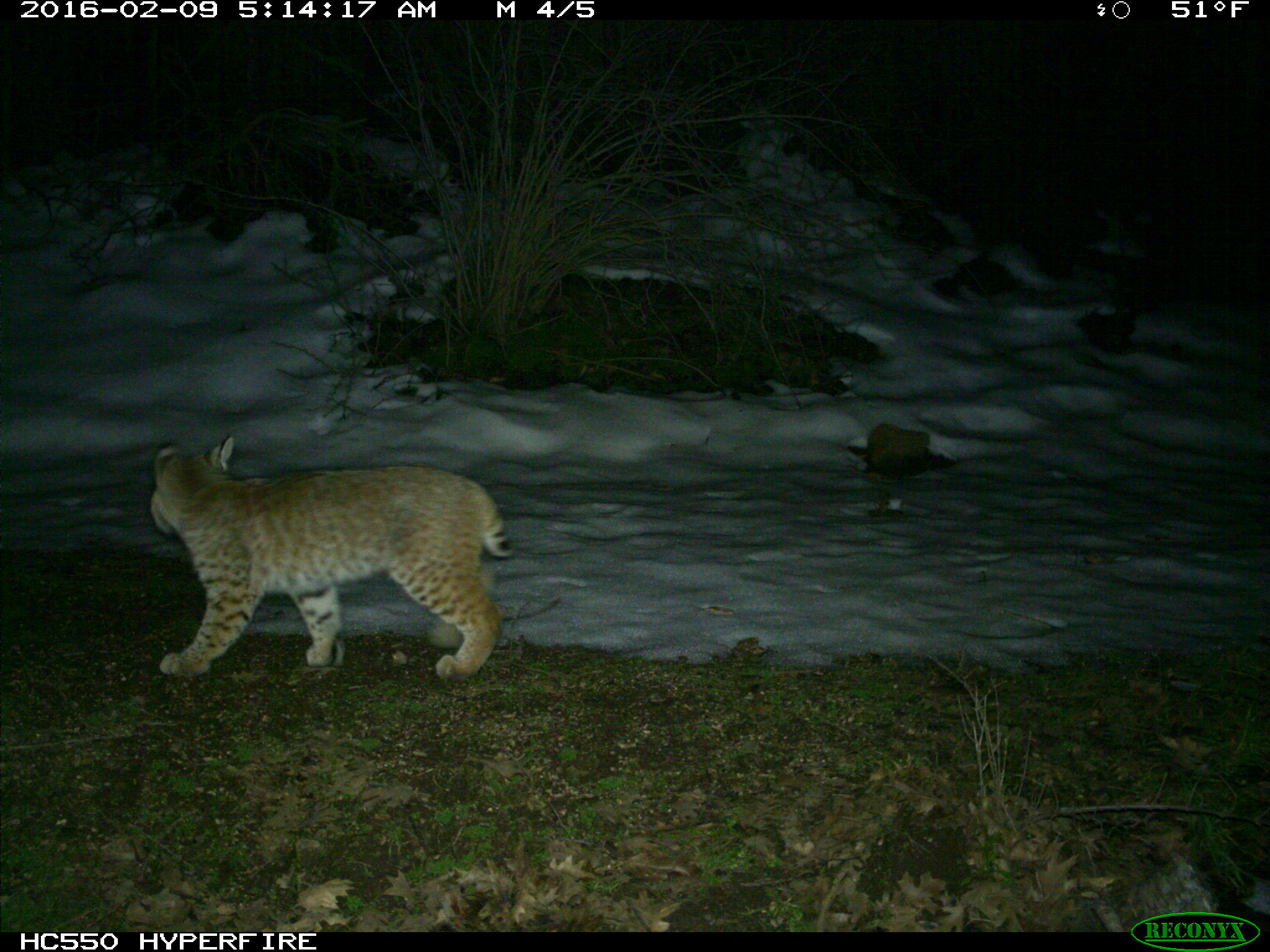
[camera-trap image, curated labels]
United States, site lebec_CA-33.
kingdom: Animalia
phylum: Chordata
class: Mammalia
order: Carnivora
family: Felidae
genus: Lynx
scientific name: Lynx rufus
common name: bobcat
Lynx rufus (bobcat).